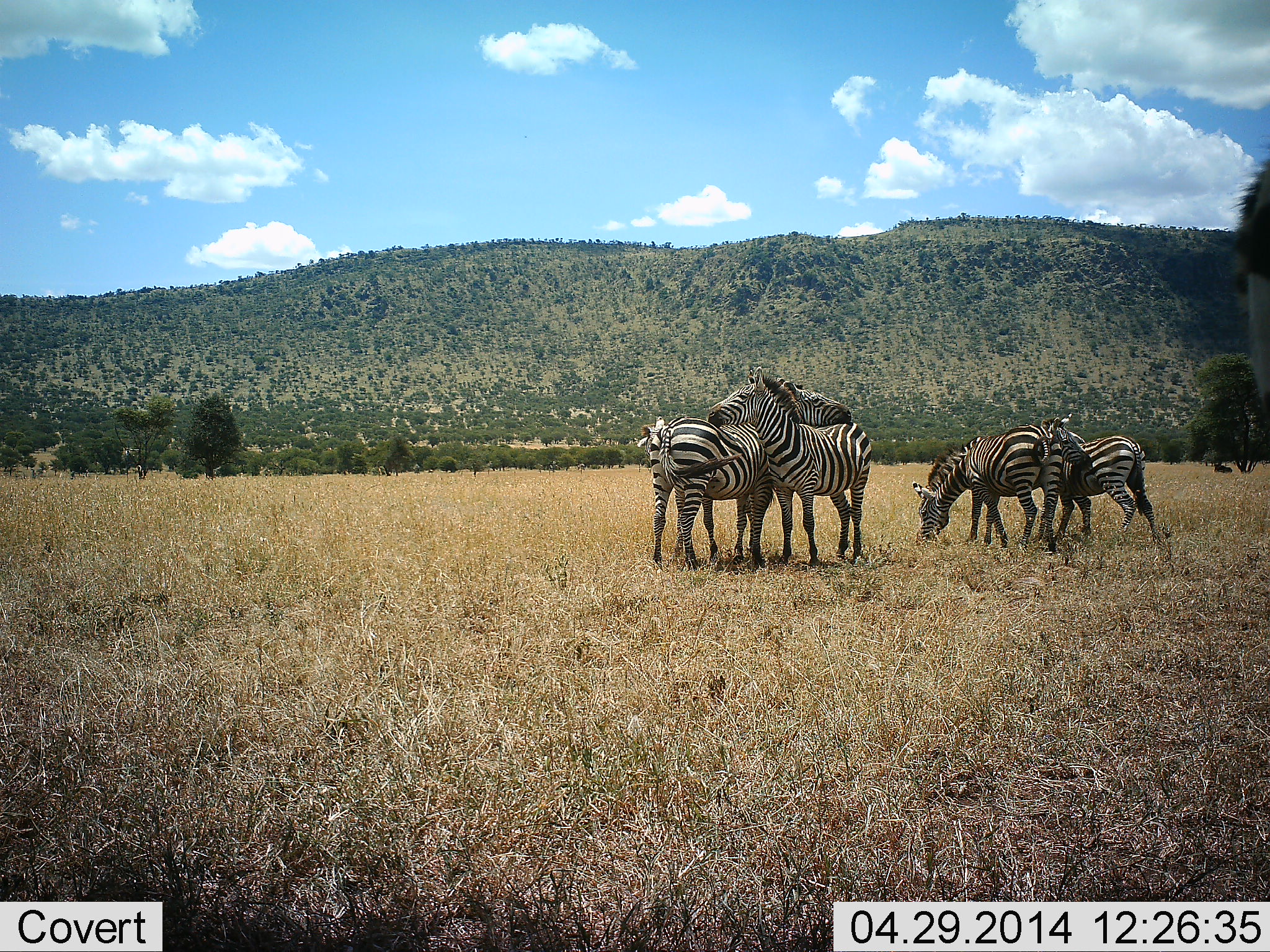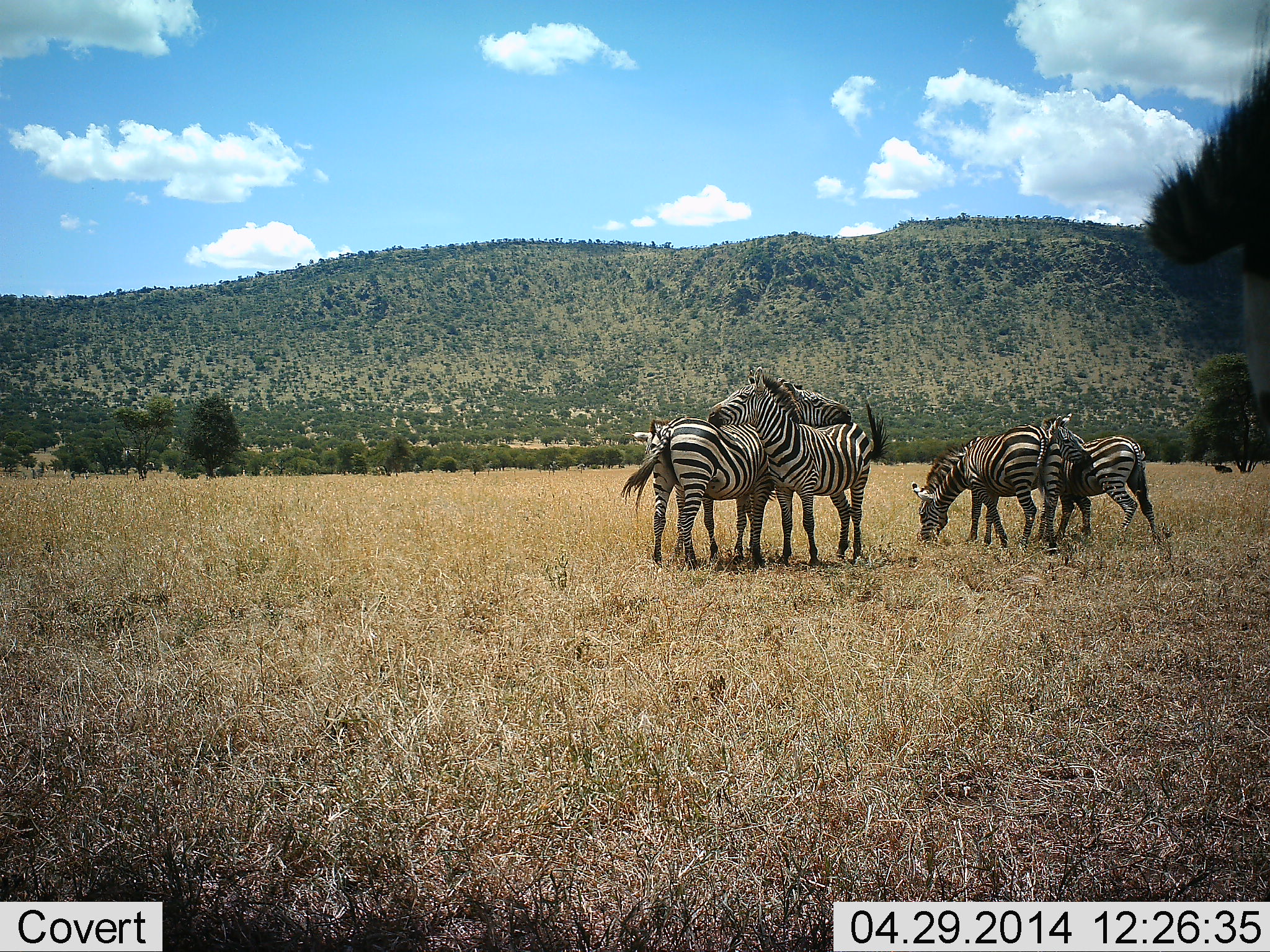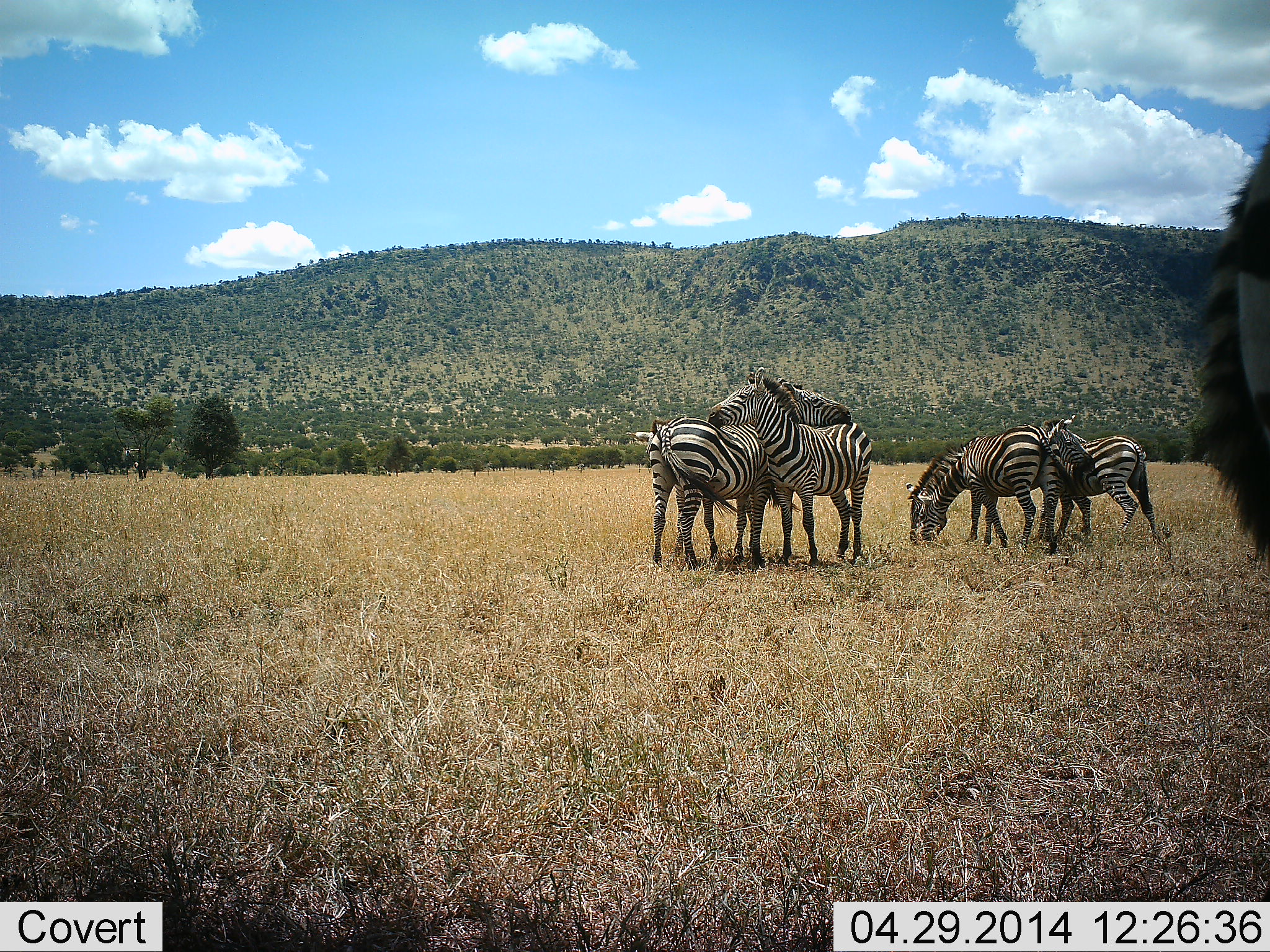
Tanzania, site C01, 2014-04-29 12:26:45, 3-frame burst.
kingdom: Animalia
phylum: Chordata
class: Mammalia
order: Perissodactyla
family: Equidae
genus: Equus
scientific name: Equus quagga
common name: plains zebra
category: zebra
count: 5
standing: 64%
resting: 6%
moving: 6%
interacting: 78%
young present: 0%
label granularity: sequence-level